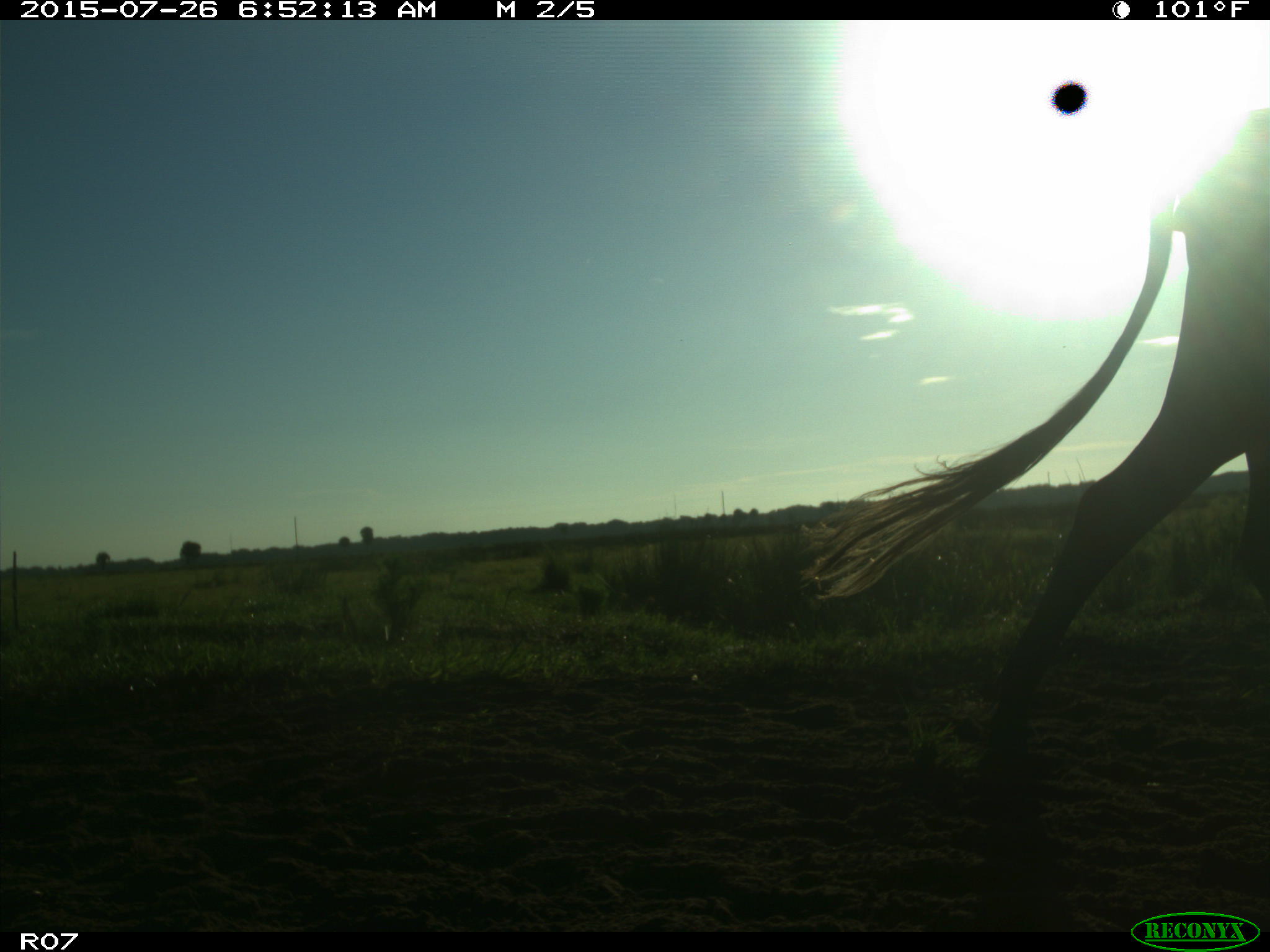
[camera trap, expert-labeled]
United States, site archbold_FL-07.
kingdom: Animalia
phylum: Chordata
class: Mammalia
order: Artiodactyla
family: Bovidae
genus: Bos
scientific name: Bos taurus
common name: domestic cow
Bos taurus (domestic cow).